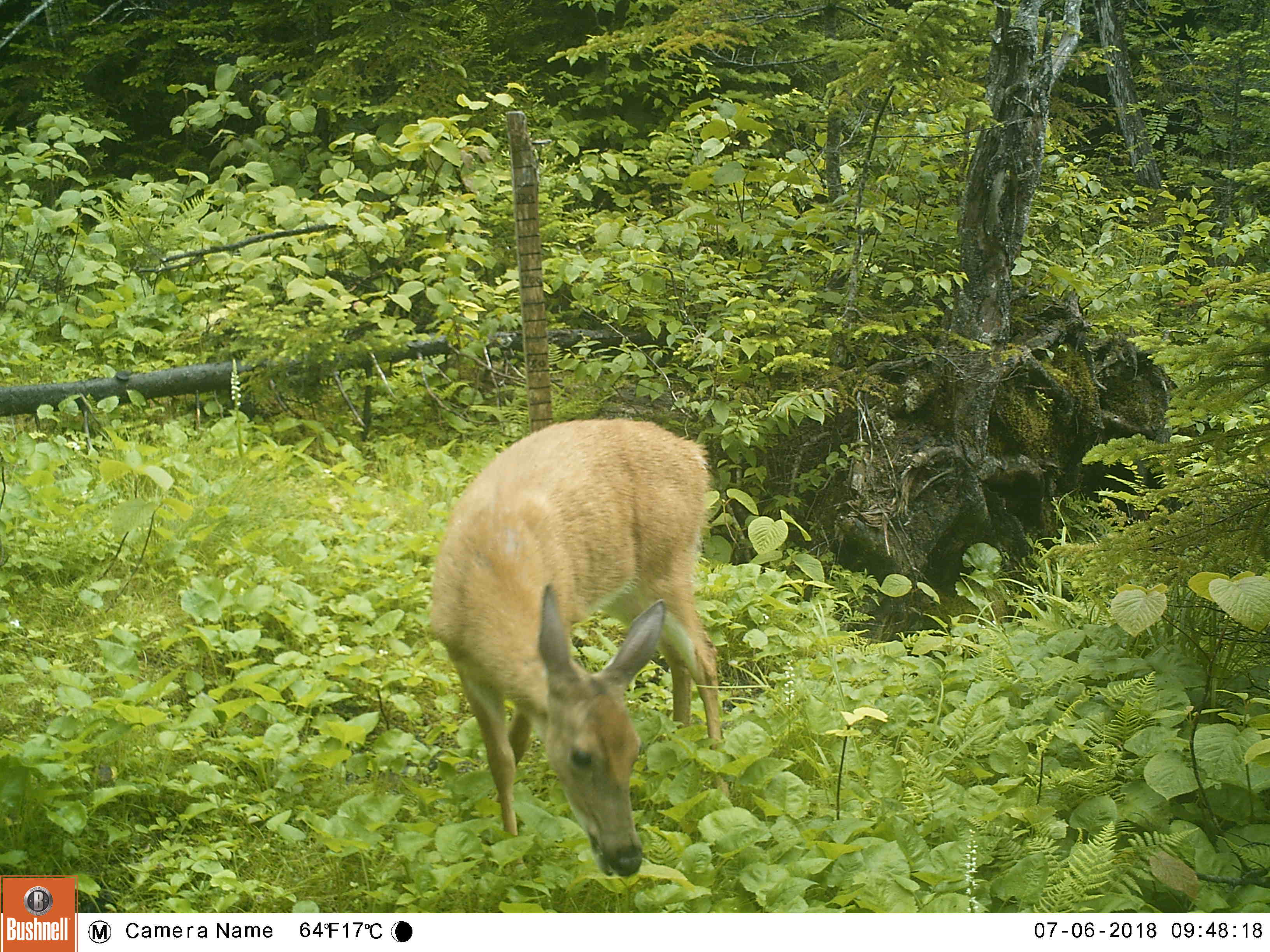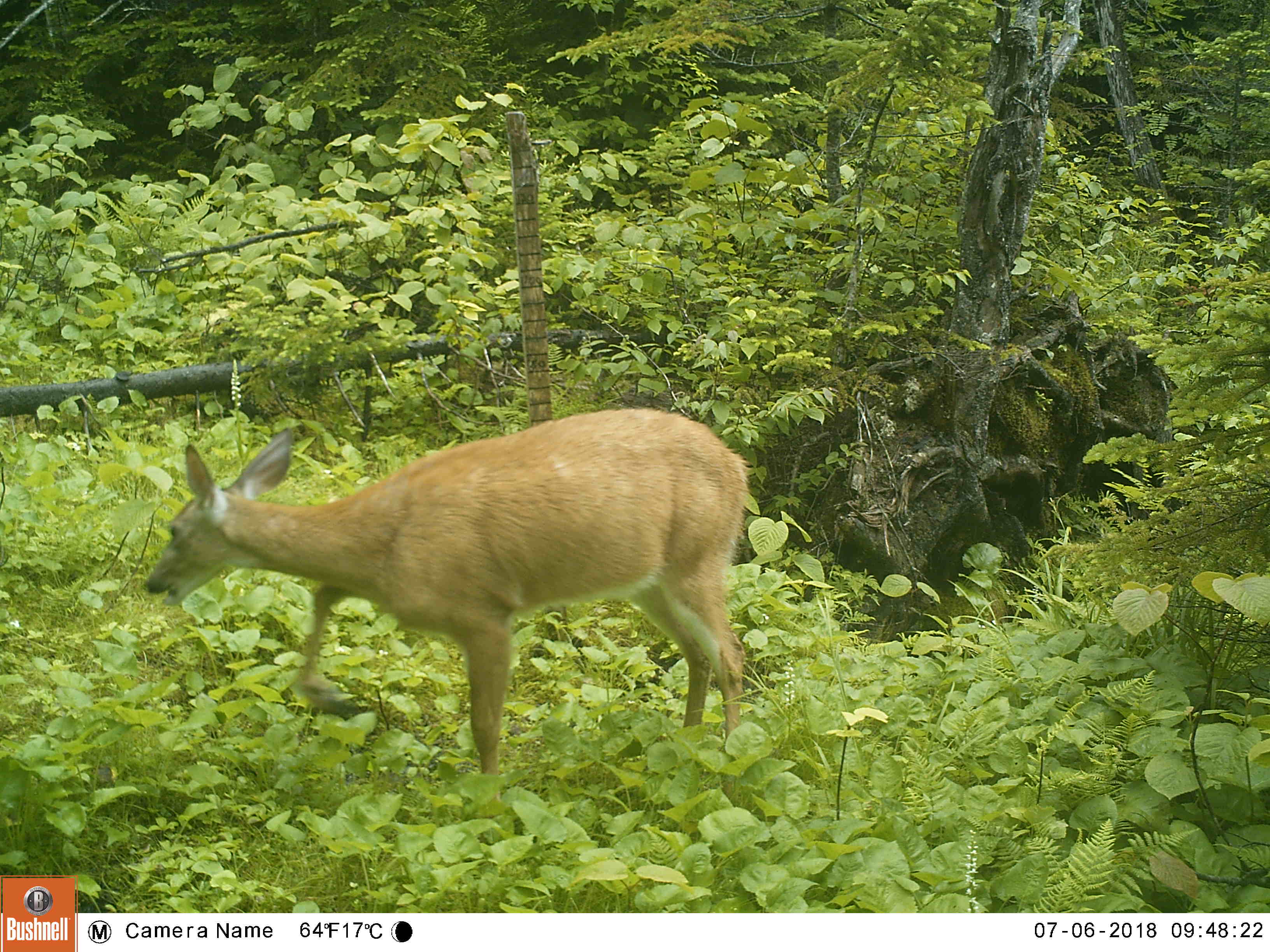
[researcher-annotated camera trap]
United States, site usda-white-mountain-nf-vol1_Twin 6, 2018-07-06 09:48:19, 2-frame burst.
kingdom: Animalia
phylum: Chordata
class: Mammalia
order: Artiodactyla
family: Cervidae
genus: Odocoileus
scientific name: Odocoileus virginianus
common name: white-tailed deer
White-tailed deer (Odocoileus virginianus).